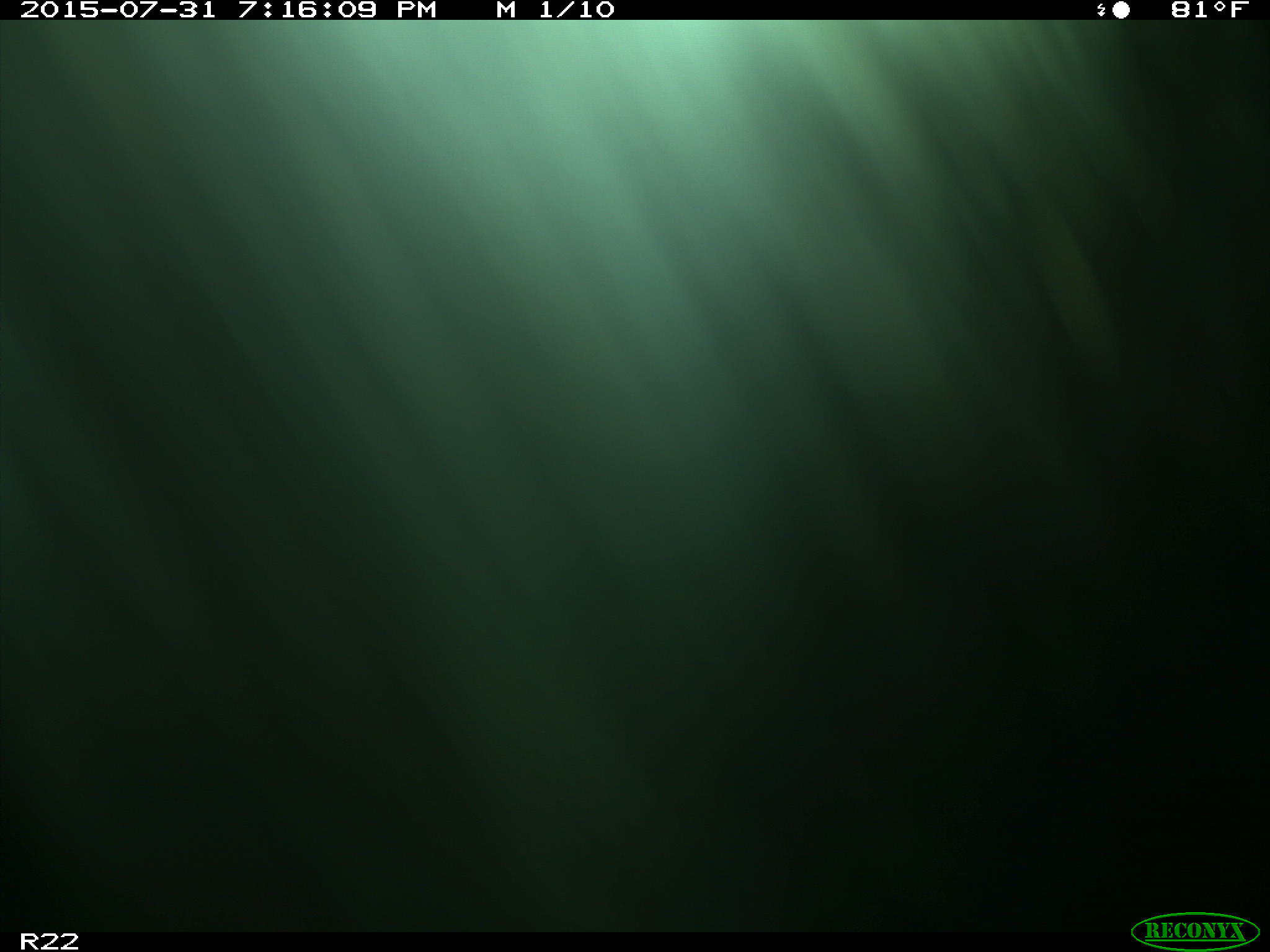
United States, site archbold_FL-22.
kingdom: Animalia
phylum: Chordata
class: Mammalia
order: Artiodactyla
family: Bovidae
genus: Bos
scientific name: Bos taurus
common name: domestic cow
Bos taurus (domestic cow).